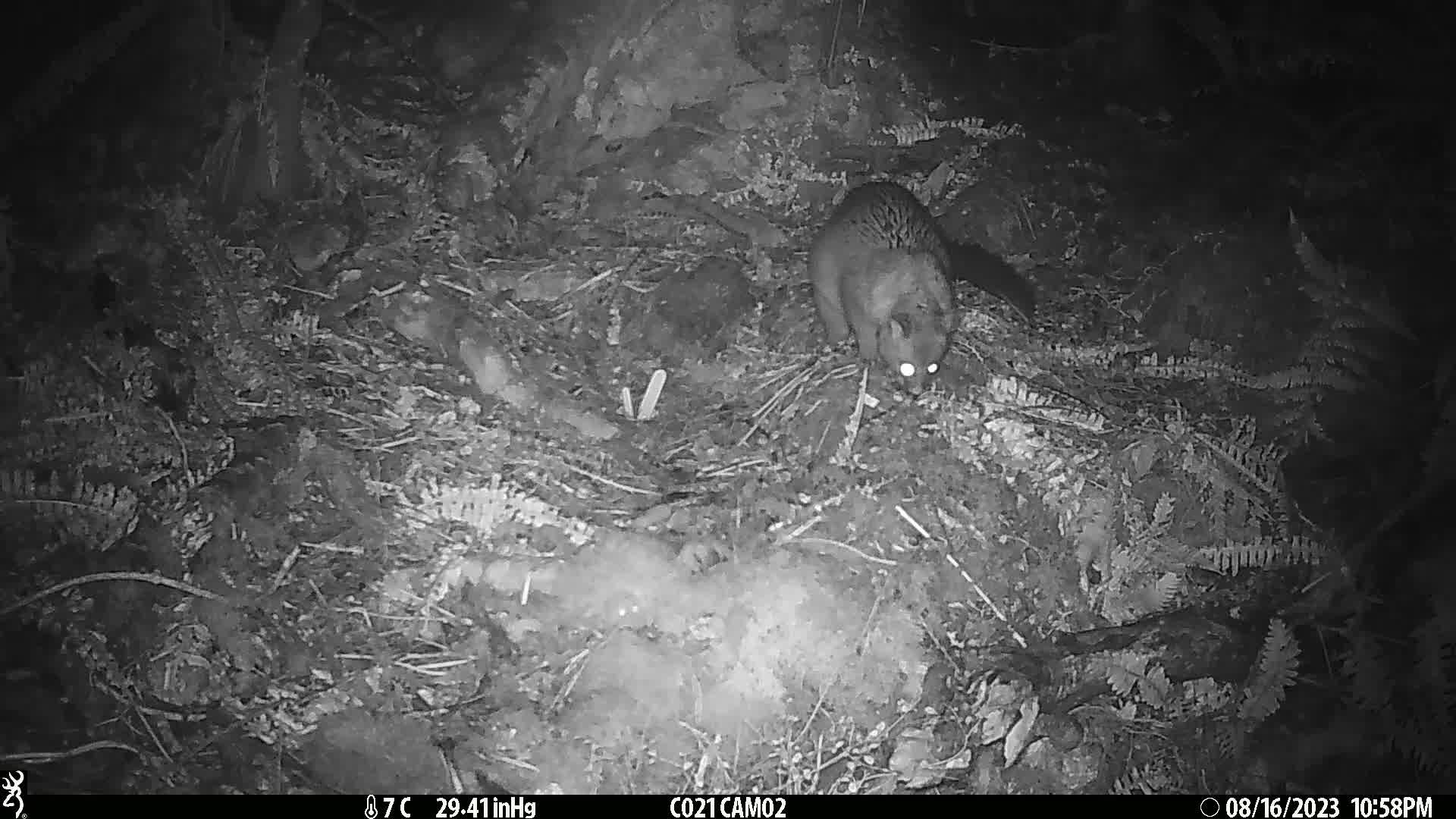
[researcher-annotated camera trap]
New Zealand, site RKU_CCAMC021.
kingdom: Animalia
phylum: Chordata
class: Mammalia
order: Diprotodontia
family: Phalangeridae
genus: Trichosurus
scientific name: Trichosurus vulpecula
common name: common brushtail possum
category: possum